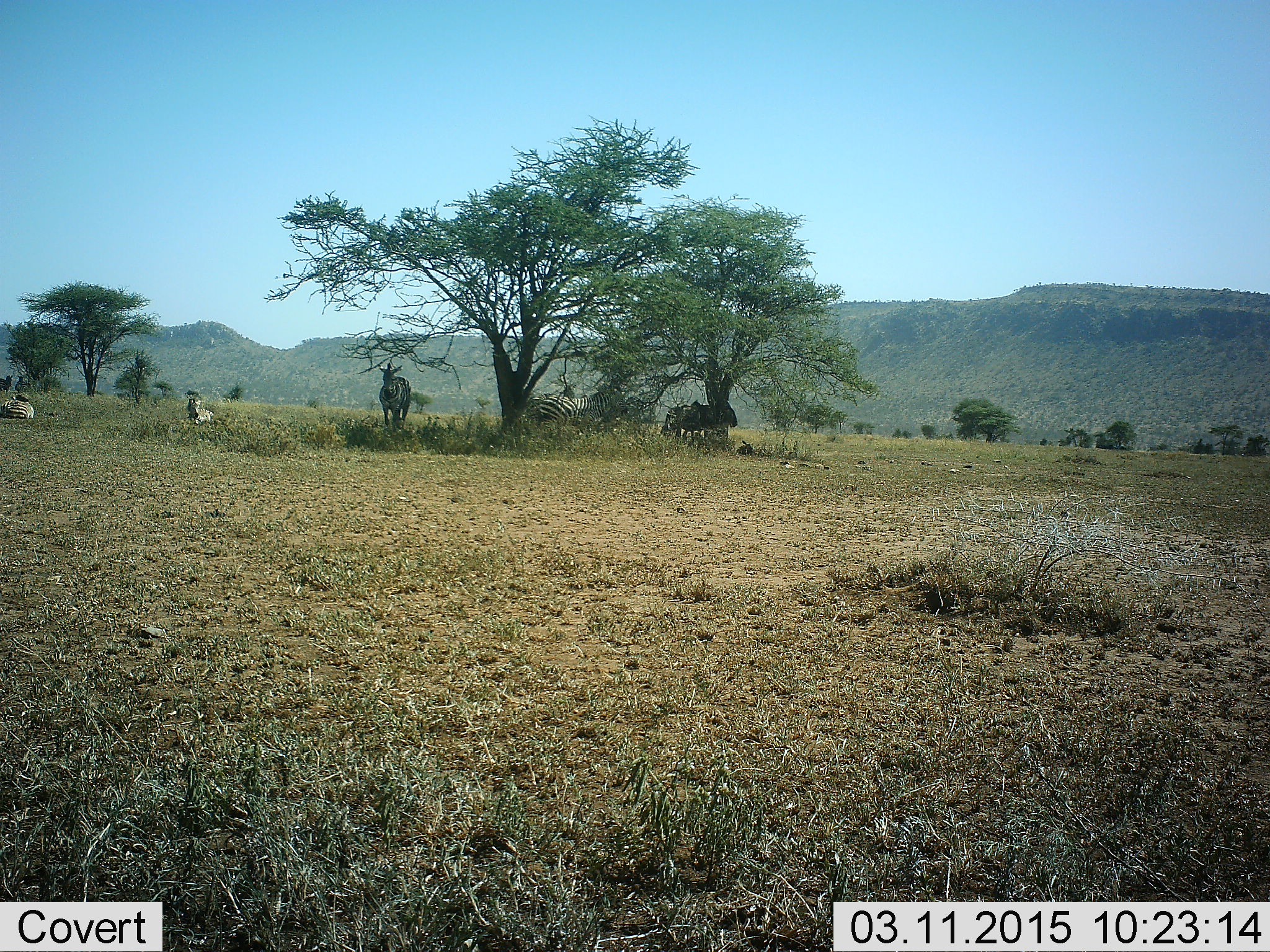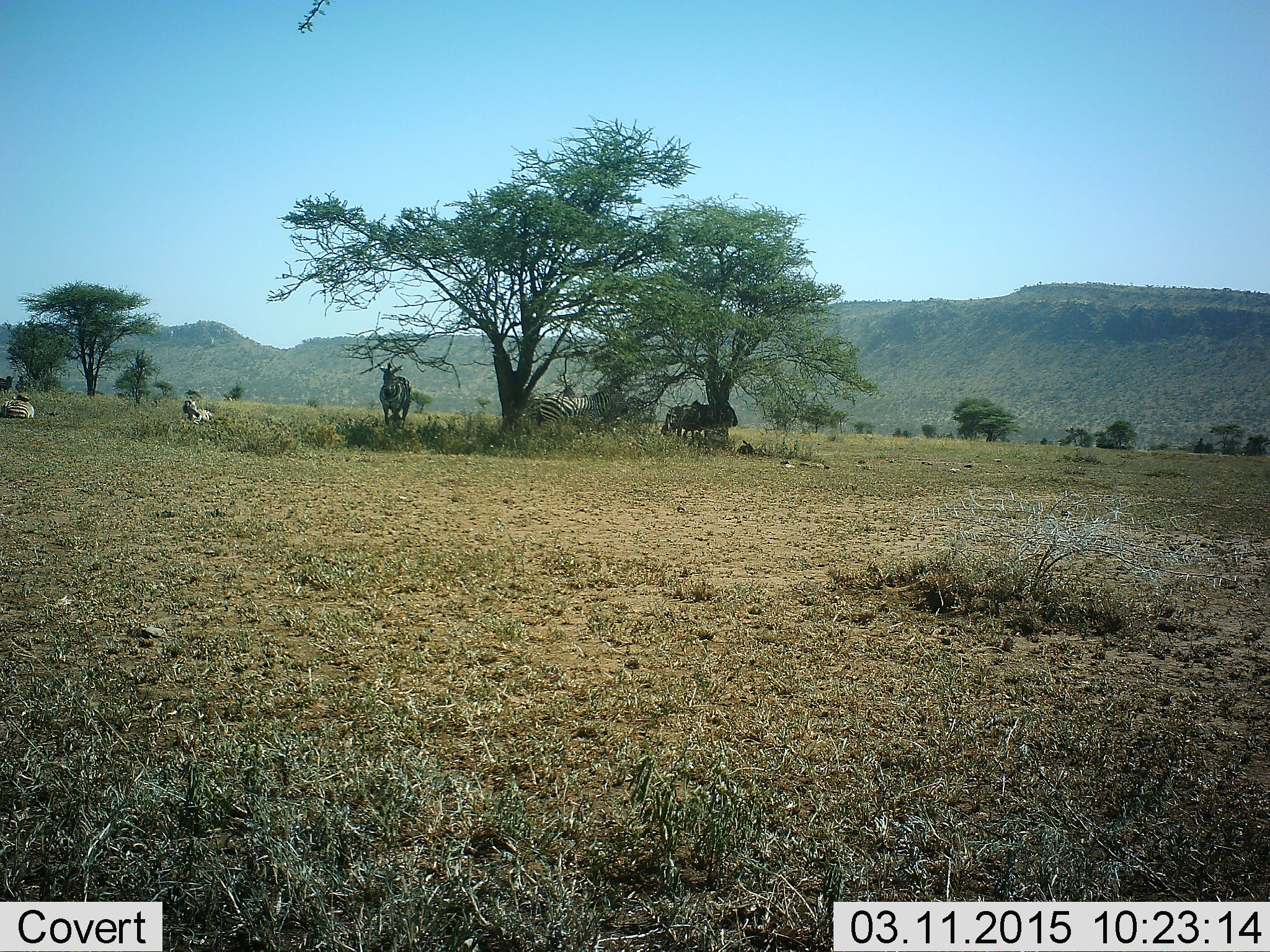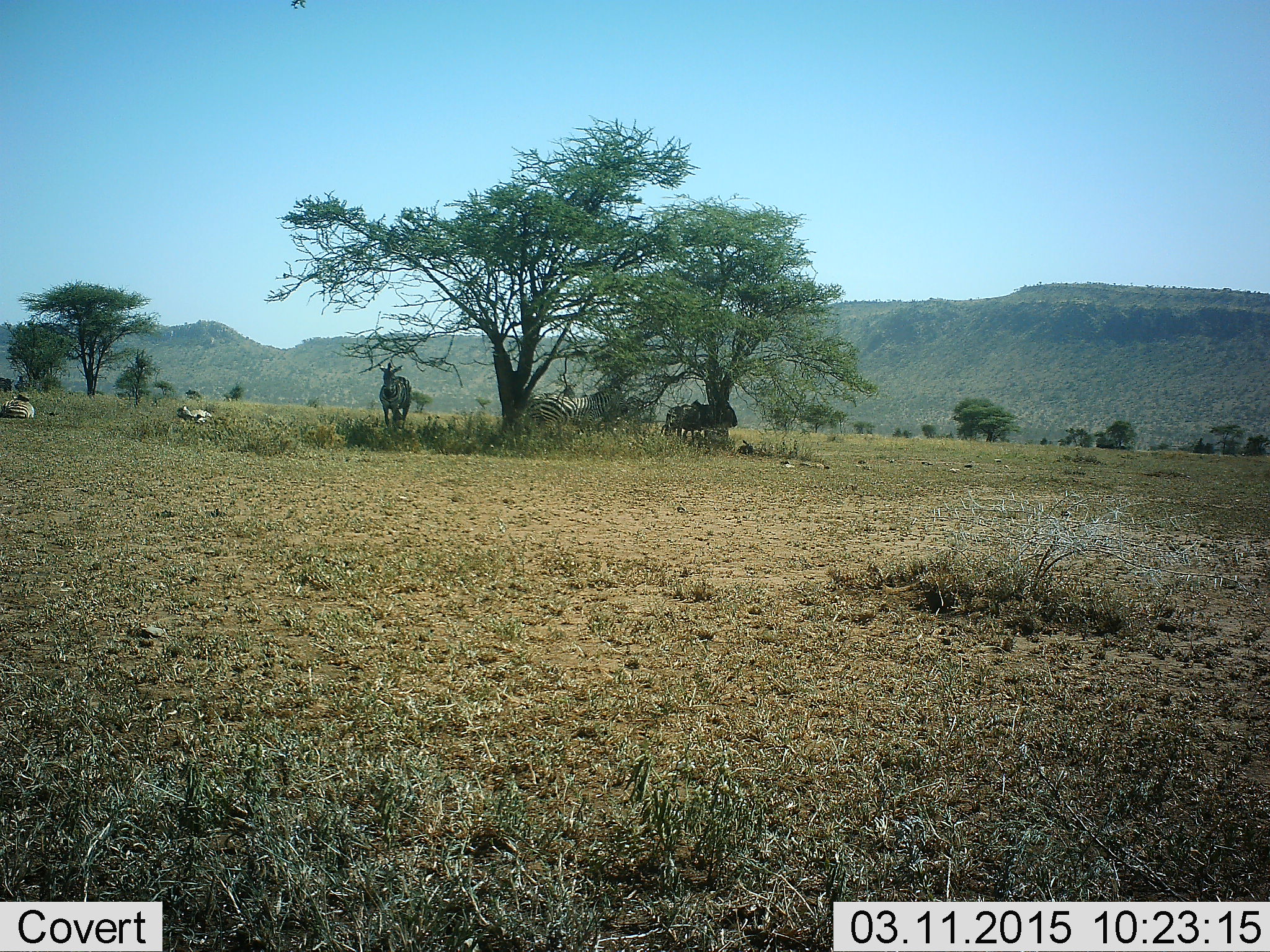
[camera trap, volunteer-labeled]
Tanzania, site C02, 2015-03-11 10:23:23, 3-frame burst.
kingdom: Animalia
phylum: Chordata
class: Mammalia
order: Perissodactyla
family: Equidae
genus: Equus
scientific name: Equus quagga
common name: plains zebra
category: zebra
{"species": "zebra (plains zebra) (Equus quagga)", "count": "5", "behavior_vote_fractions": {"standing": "100%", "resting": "88%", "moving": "0%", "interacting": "6%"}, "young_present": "0%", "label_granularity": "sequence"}